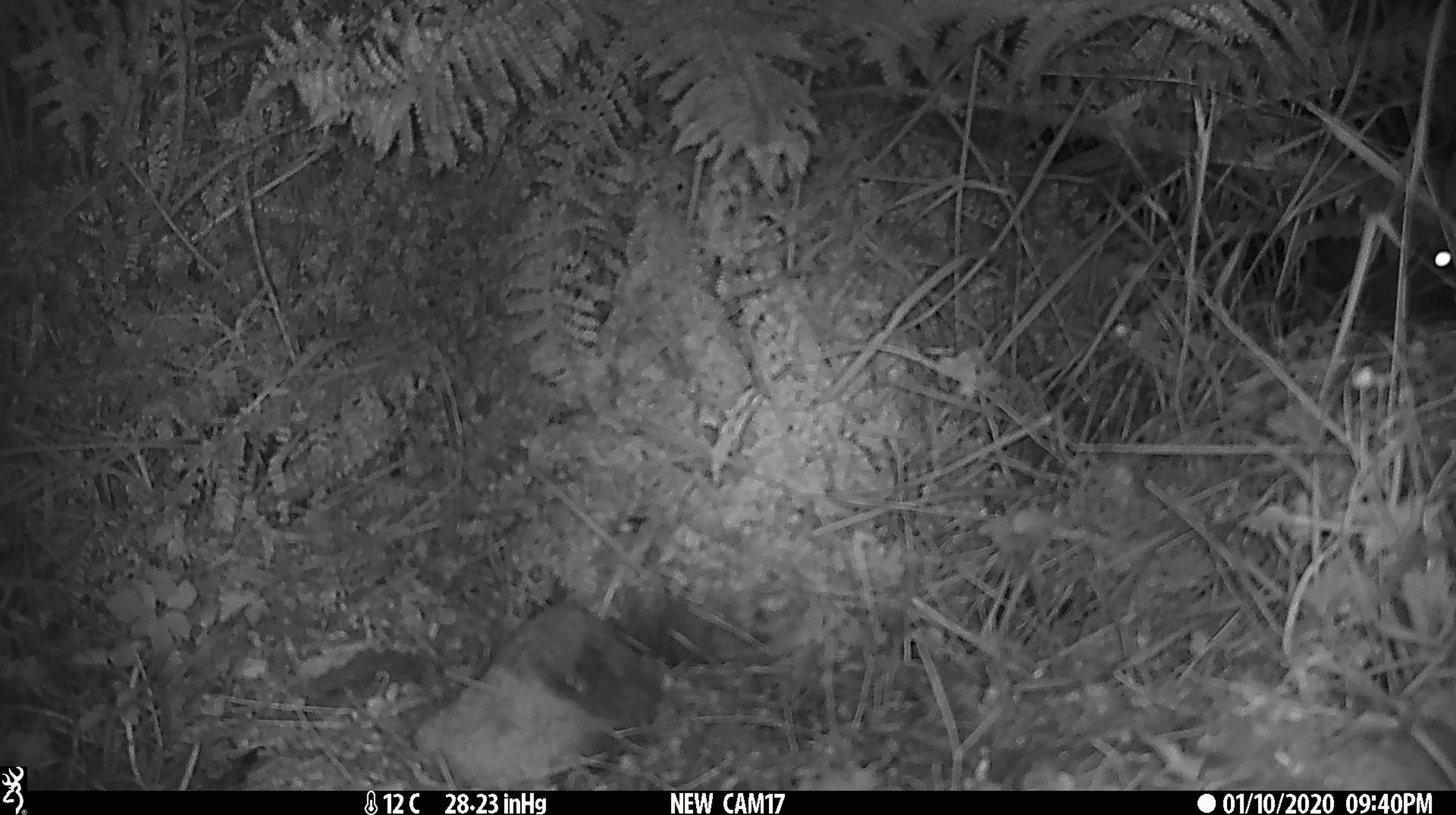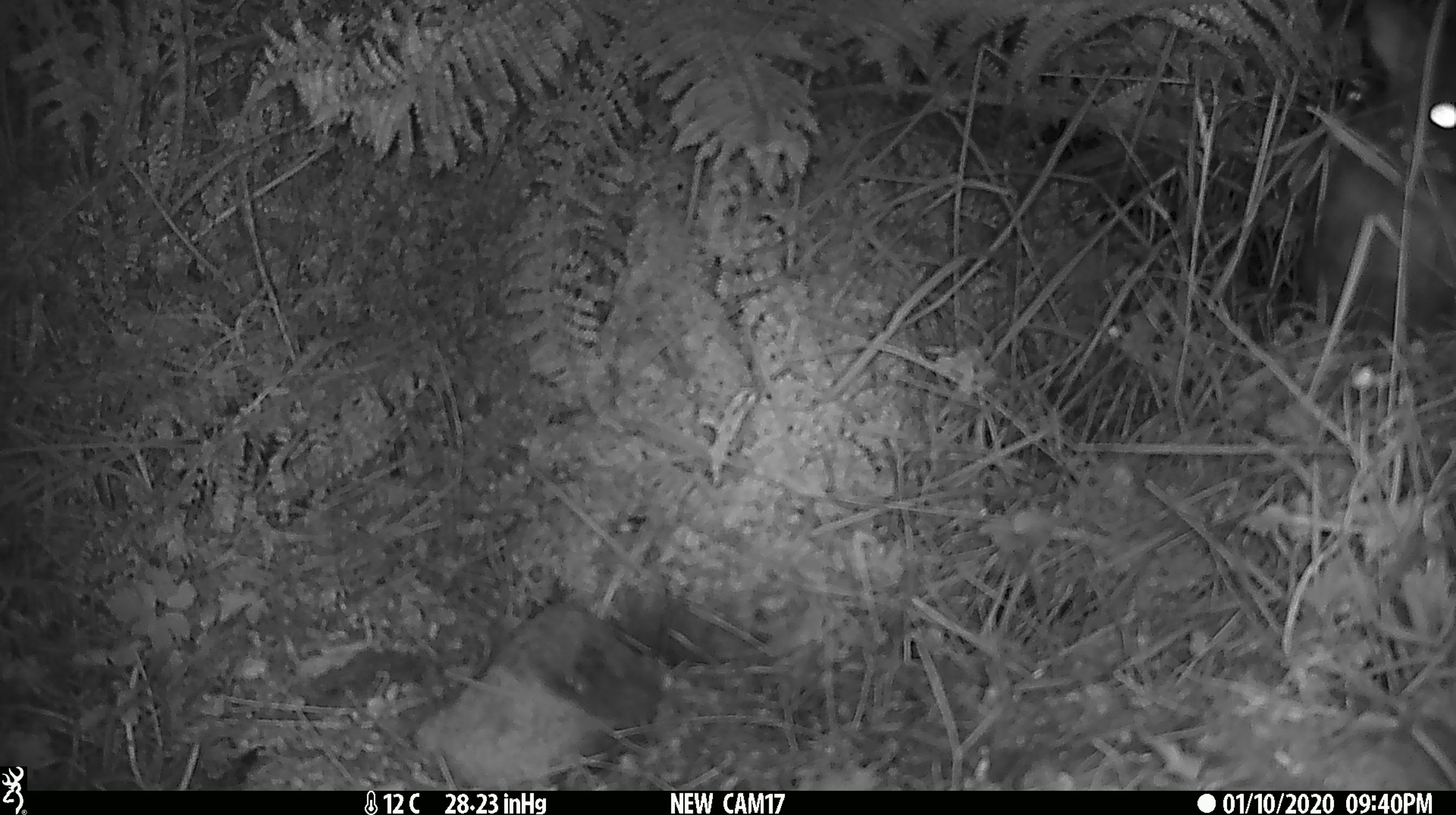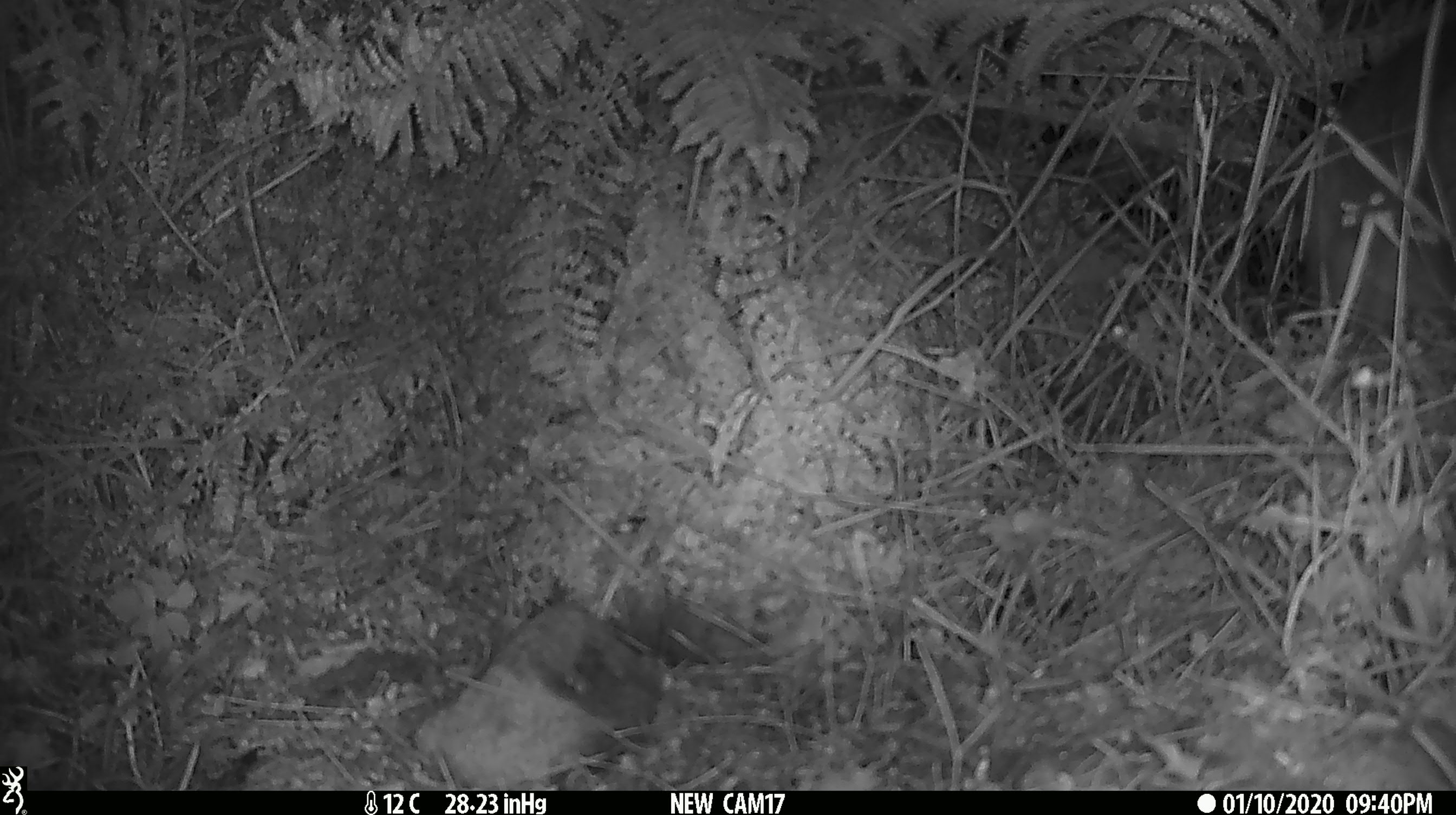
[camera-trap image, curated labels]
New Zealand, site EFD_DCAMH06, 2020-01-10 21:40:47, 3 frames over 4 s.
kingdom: Animalia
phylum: Chordata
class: Mammalia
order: Diprotodontia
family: Phalangeridae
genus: Trichosurus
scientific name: Trichosurus vulpecula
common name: common brushtail possum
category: possum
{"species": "possum (common brushtail possum) (Trichosurus vulpecula)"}